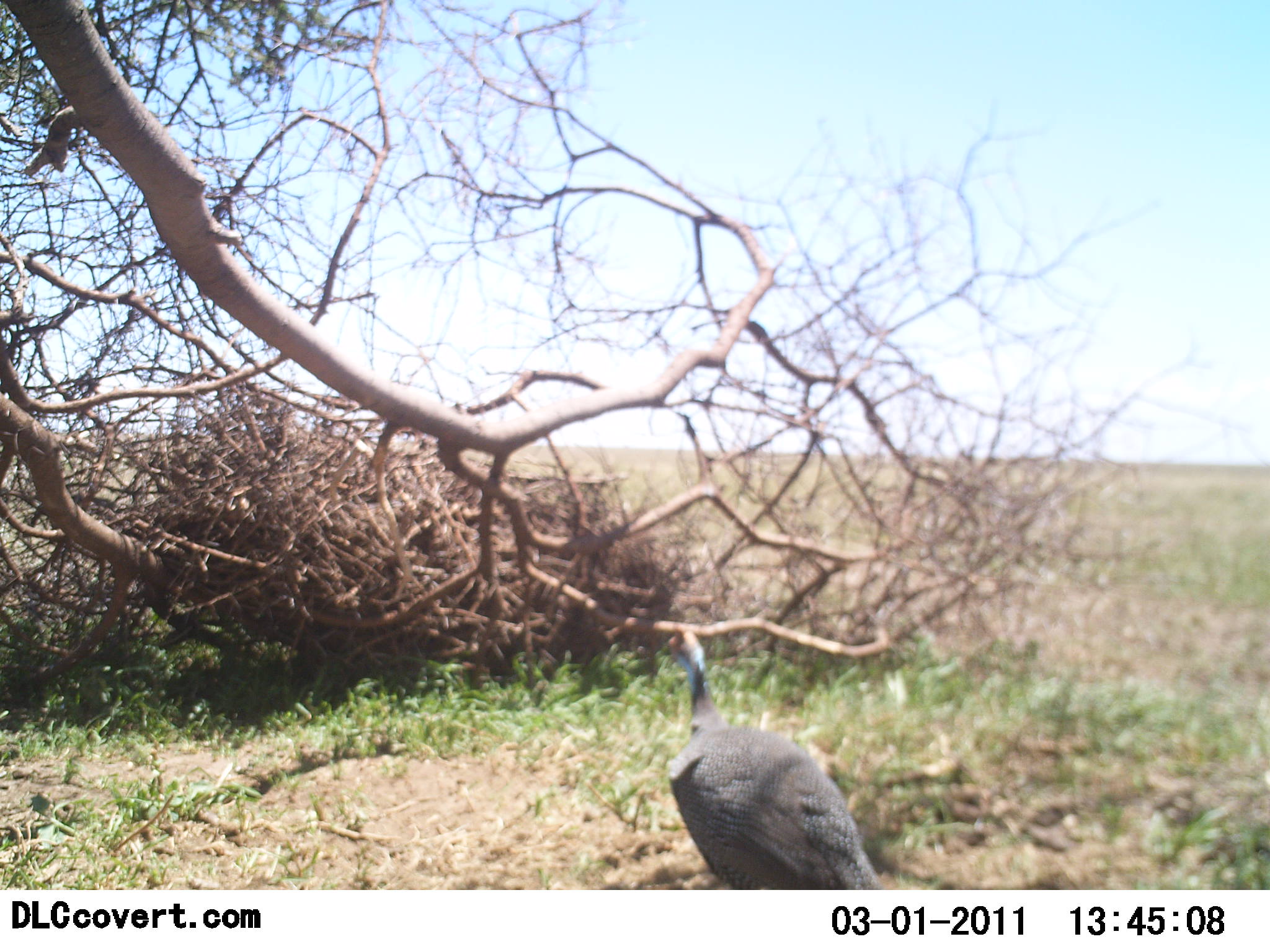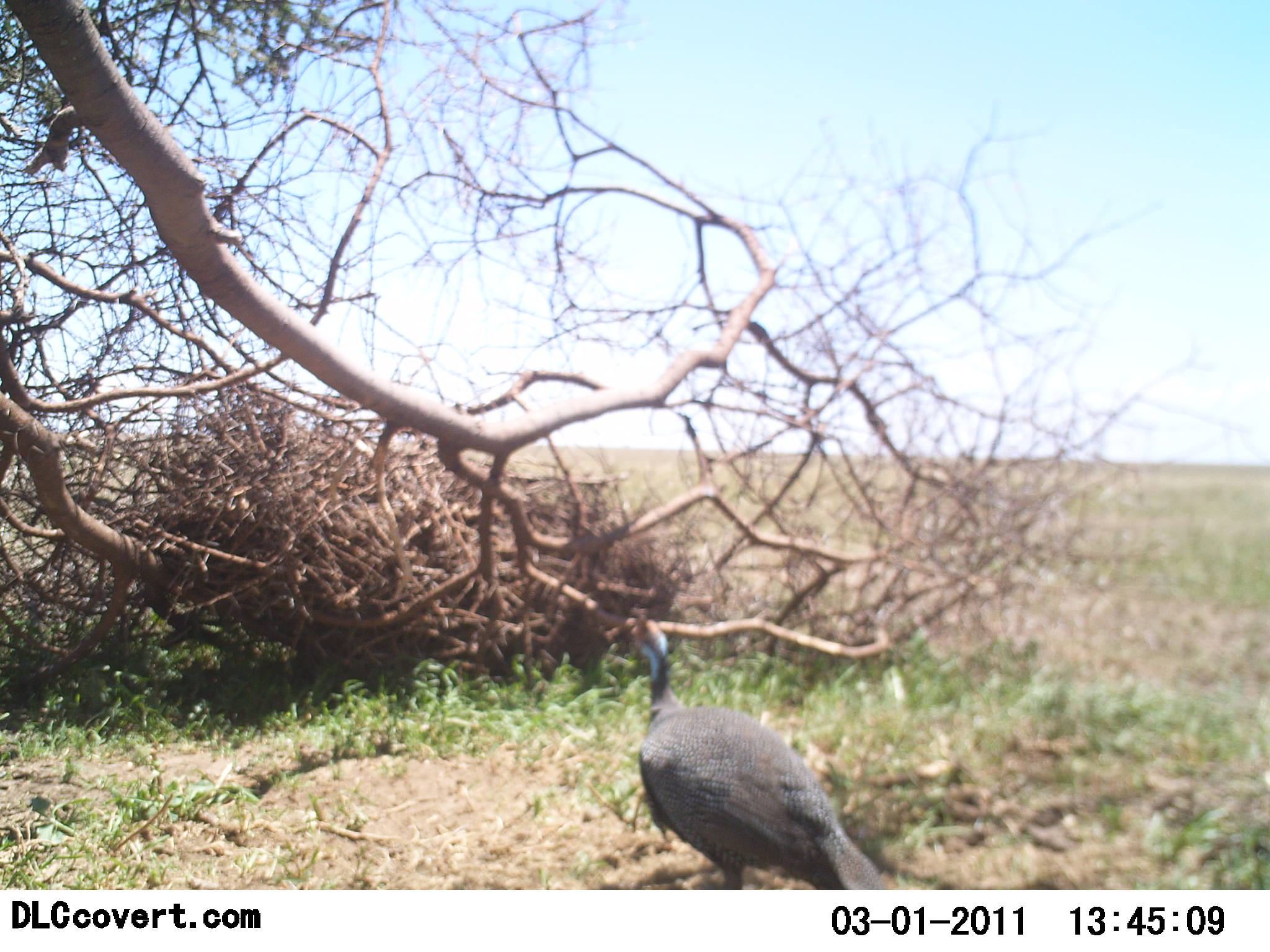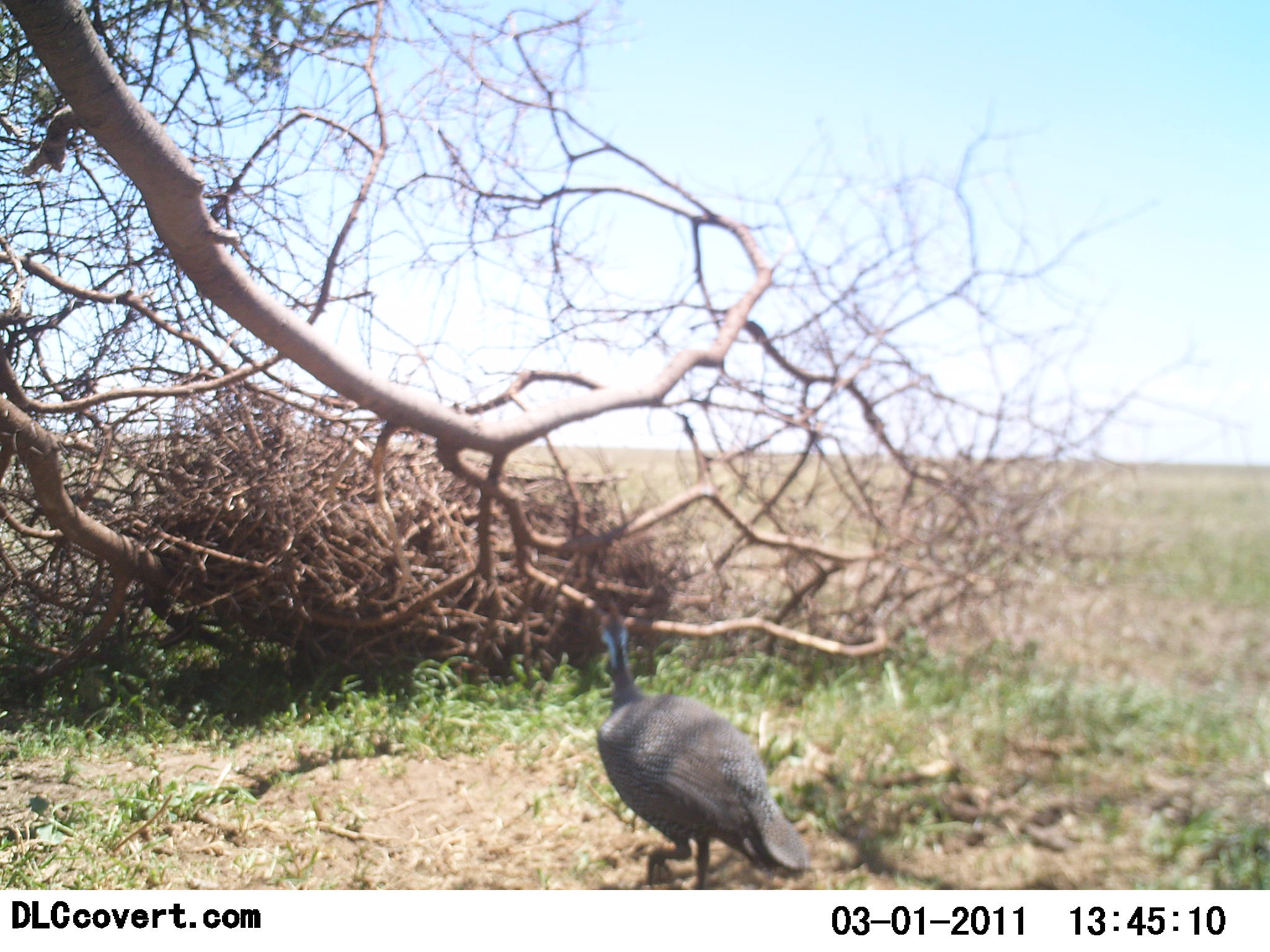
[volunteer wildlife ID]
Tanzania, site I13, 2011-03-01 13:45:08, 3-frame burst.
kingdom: Animalia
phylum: Chordata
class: Aves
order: Galliformes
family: Numididae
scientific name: Numididae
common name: guinea fowl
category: guineafowl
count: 1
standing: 25%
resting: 0%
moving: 92%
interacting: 0%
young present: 0%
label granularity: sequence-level